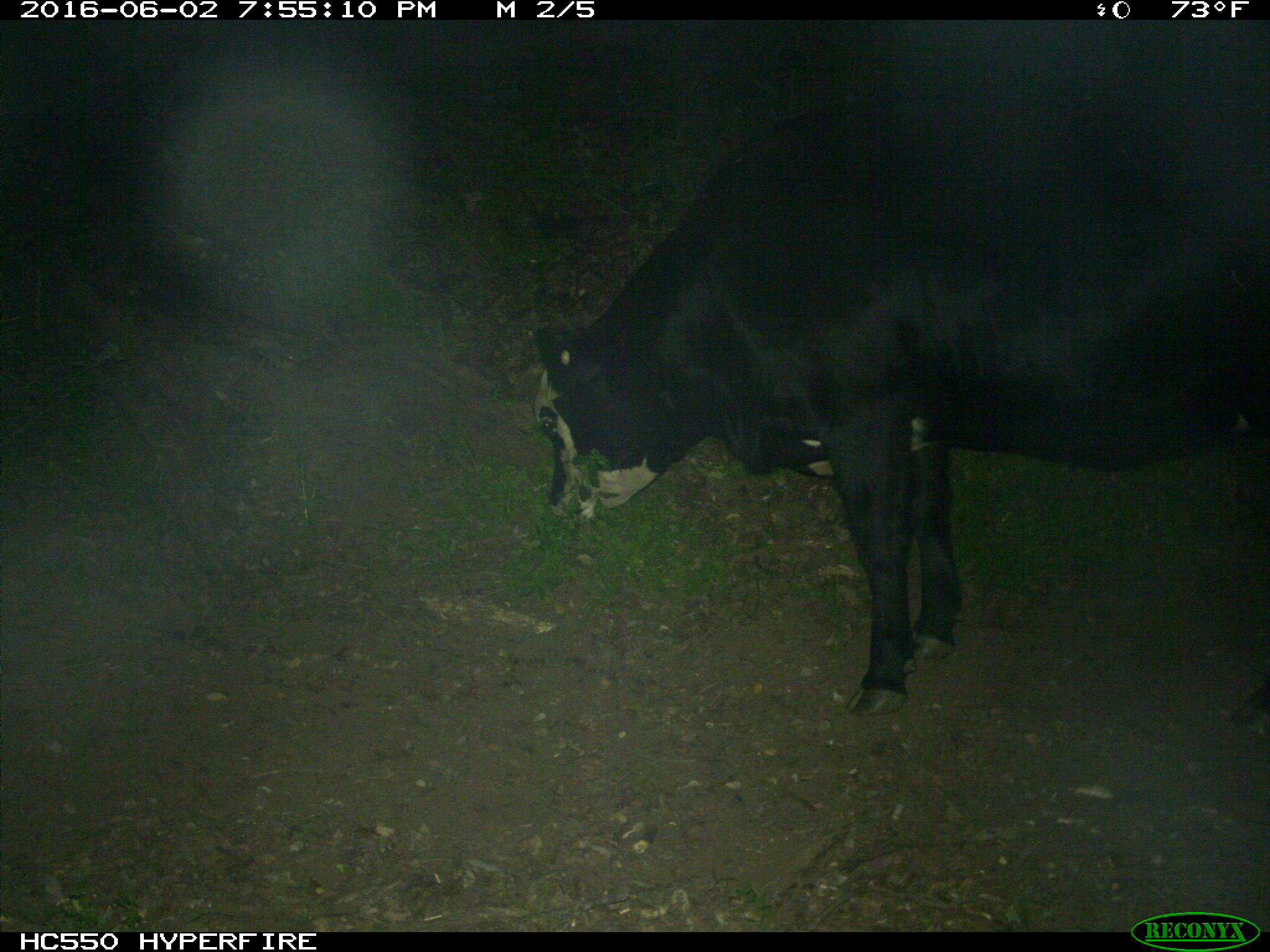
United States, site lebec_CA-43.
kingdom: Animalia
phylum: Chordata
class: Mammalia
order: Artiodactyla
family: Bovidae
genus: Bos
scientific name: Bos taurus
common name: domestic cow